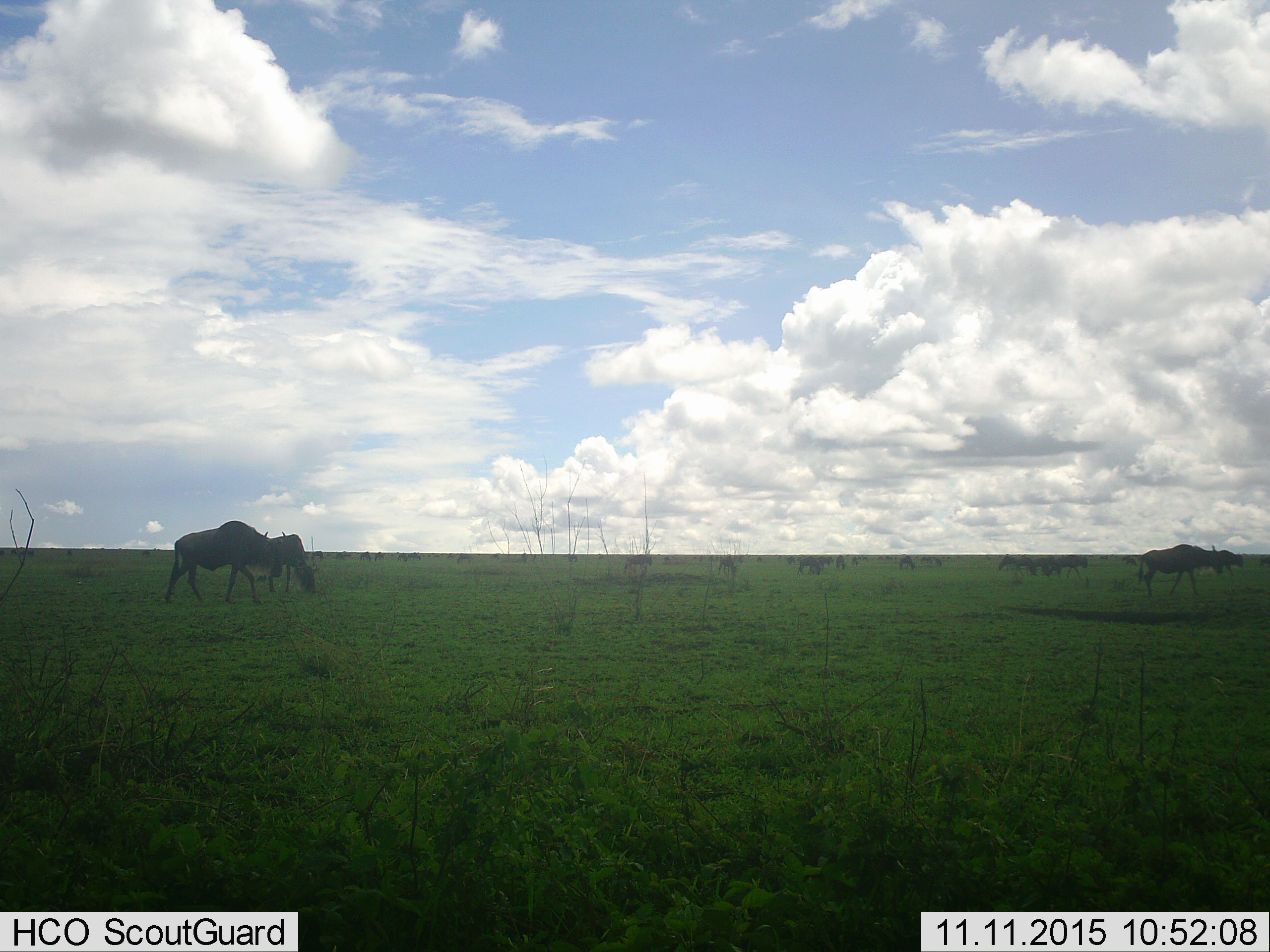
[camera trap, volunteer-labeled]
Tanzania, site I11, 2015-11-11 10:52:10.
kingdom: Animalia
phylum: Chordata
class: Mammalia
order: Artiodactyla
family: Bovidae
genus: Connochaetes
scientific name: Connochaetes taurinus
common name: blue wildebeest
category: wildebeest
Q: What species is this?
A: Wildebeest (blue wildebeest) (Connochaetes taurinus).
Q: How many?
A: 11-50.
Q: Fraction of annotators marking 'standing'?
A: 56%.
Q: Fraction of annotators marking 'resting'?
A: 11%.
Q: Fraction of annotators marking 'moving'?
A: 44%.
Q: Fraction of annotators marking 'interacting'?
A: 22%.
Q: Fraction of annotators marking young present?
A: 11%.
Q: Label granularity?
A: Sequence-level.